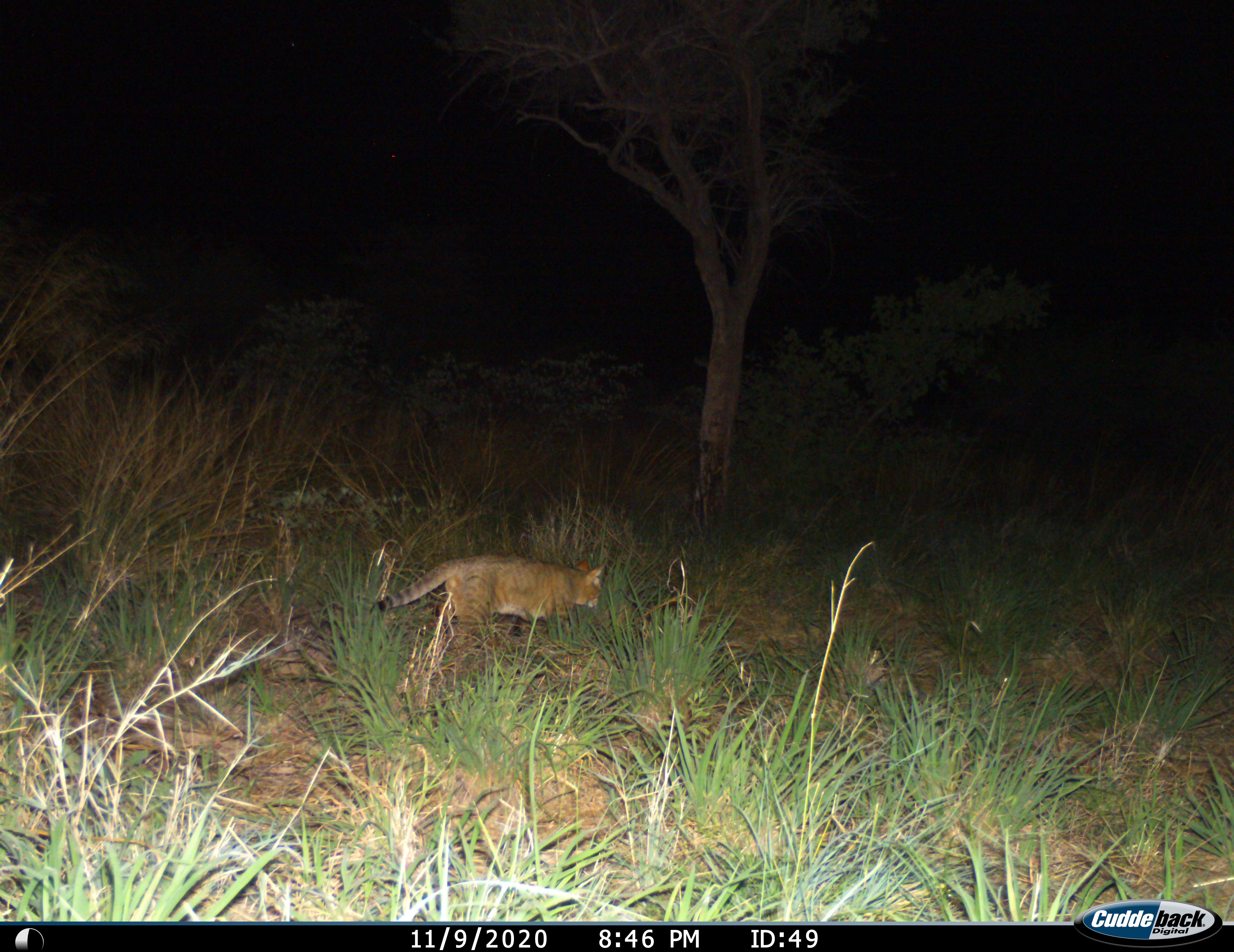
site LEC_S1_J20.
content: unidentified animal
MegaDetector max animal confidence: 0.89